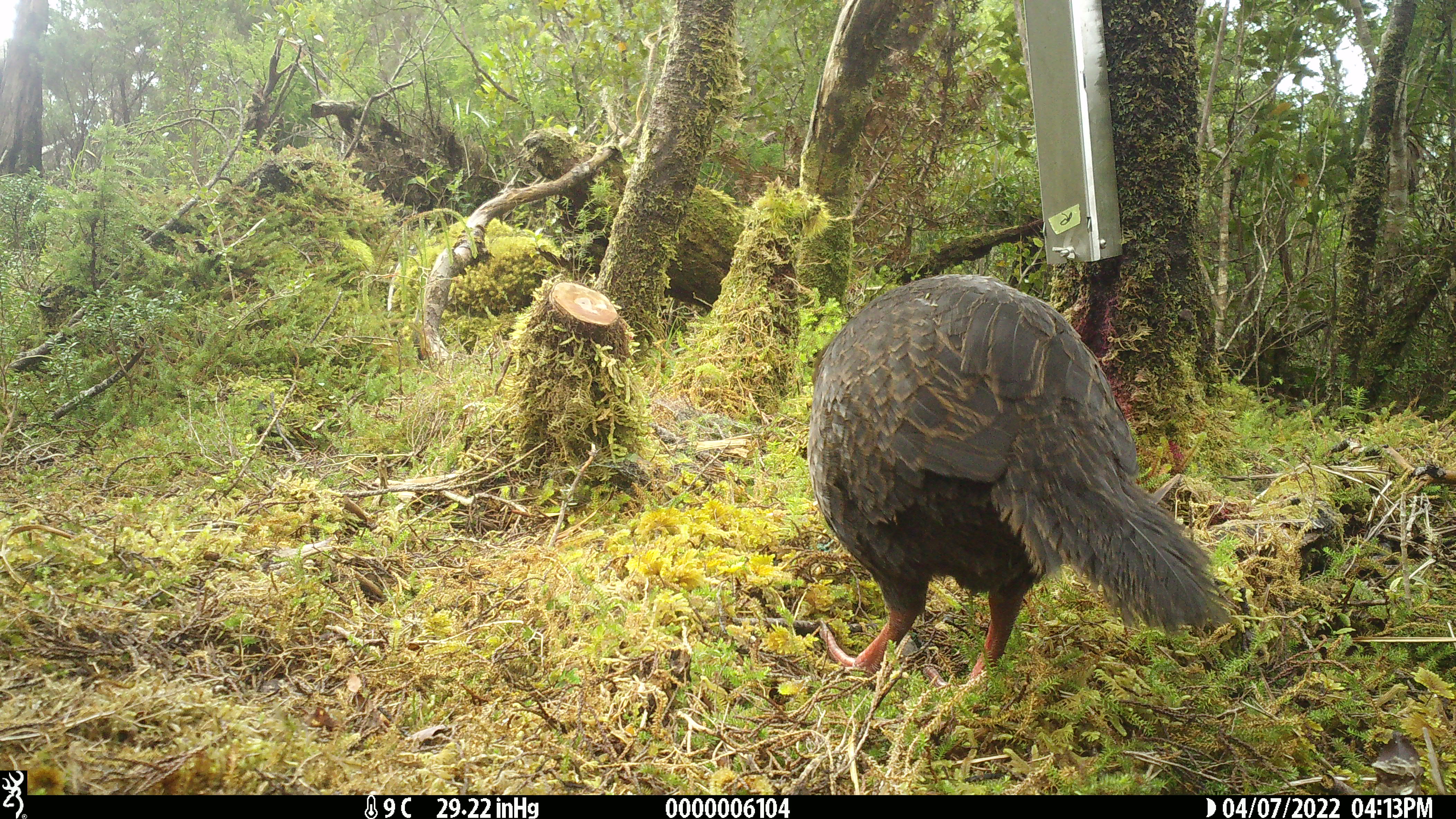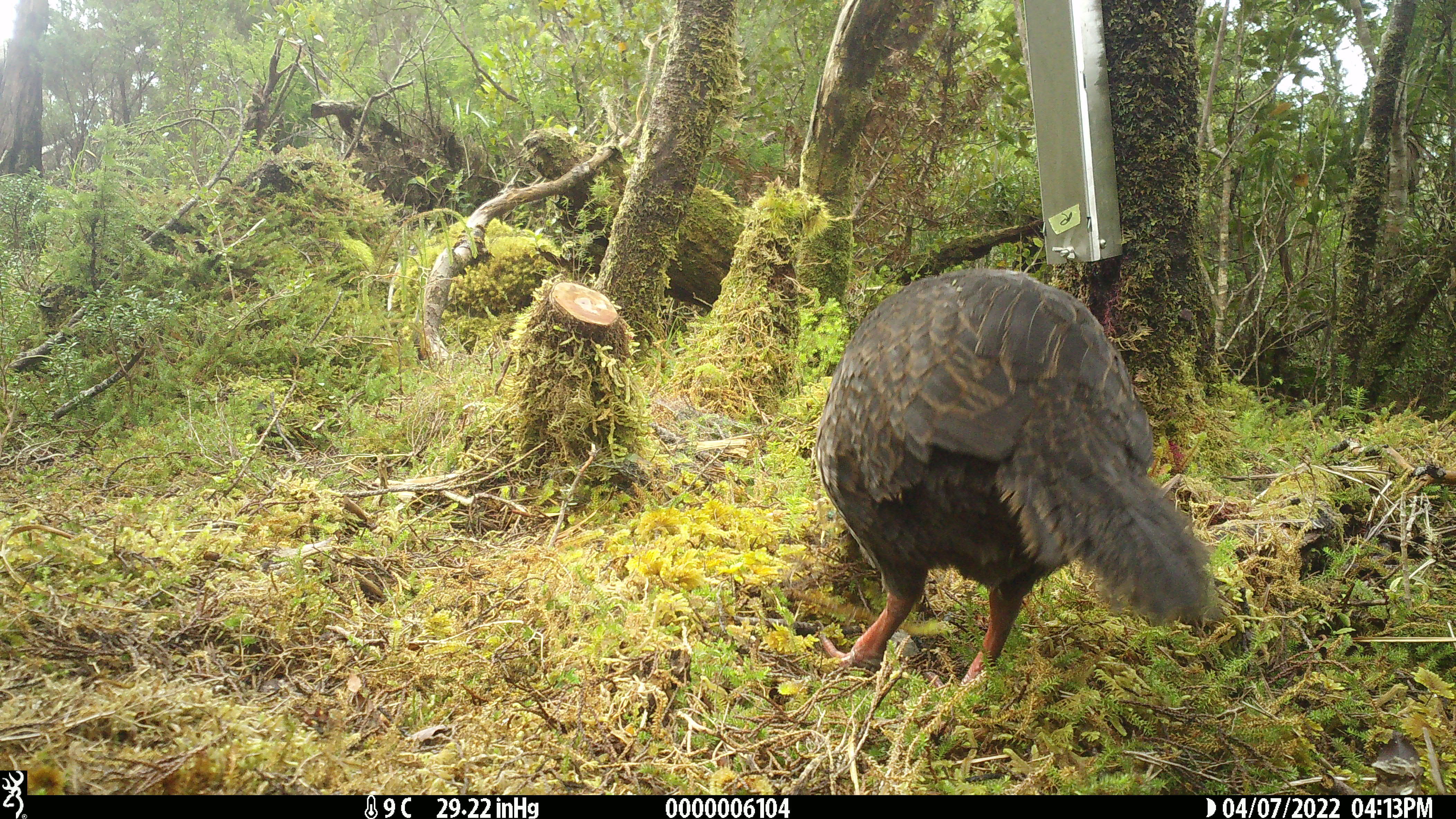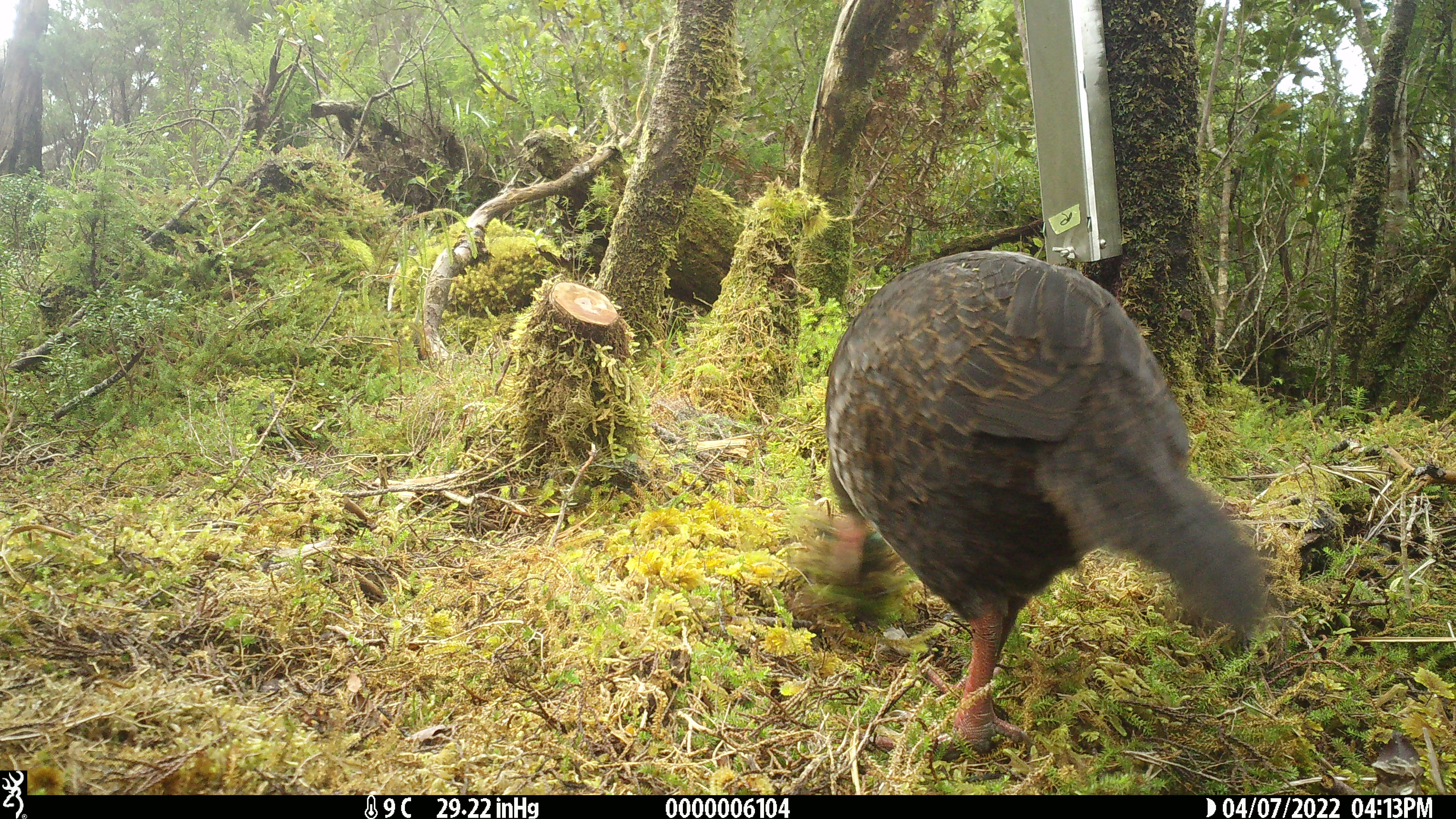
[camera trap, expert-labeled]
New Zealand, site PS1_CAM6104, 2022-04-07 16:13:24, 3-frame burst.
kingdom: Animalia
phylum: Chordata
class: Aves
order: Gruiformes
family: Rallidae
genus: Gallirallus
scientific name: Gallirallus australis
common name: weka